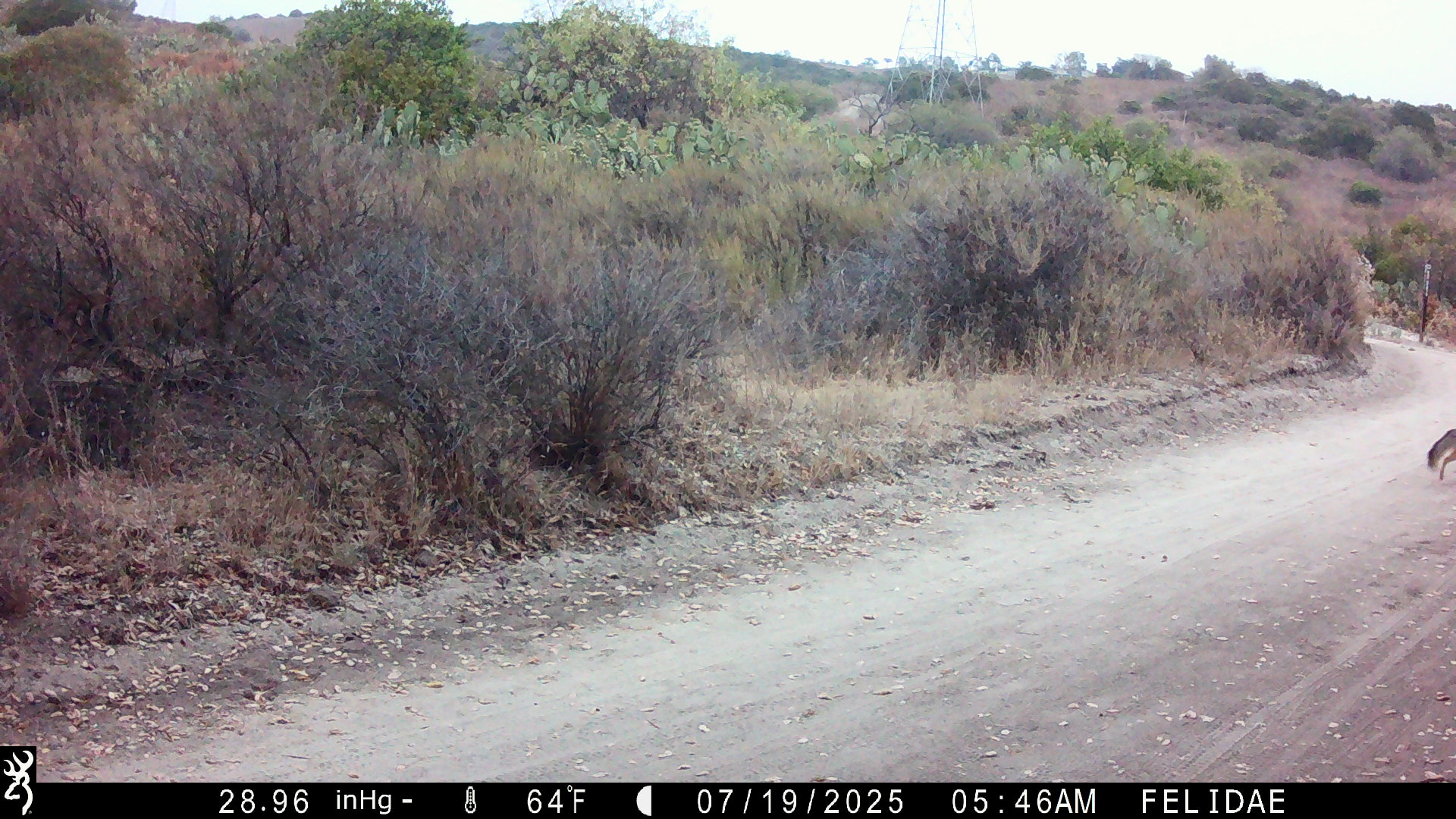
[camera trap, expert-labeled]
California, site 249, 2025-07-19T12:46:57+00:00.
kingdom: Animalia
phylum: Chordata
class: Mammalia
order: Carnivora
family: Canidae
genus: Urocyon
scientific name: Urocyon cinereoargenteus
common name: gray fox